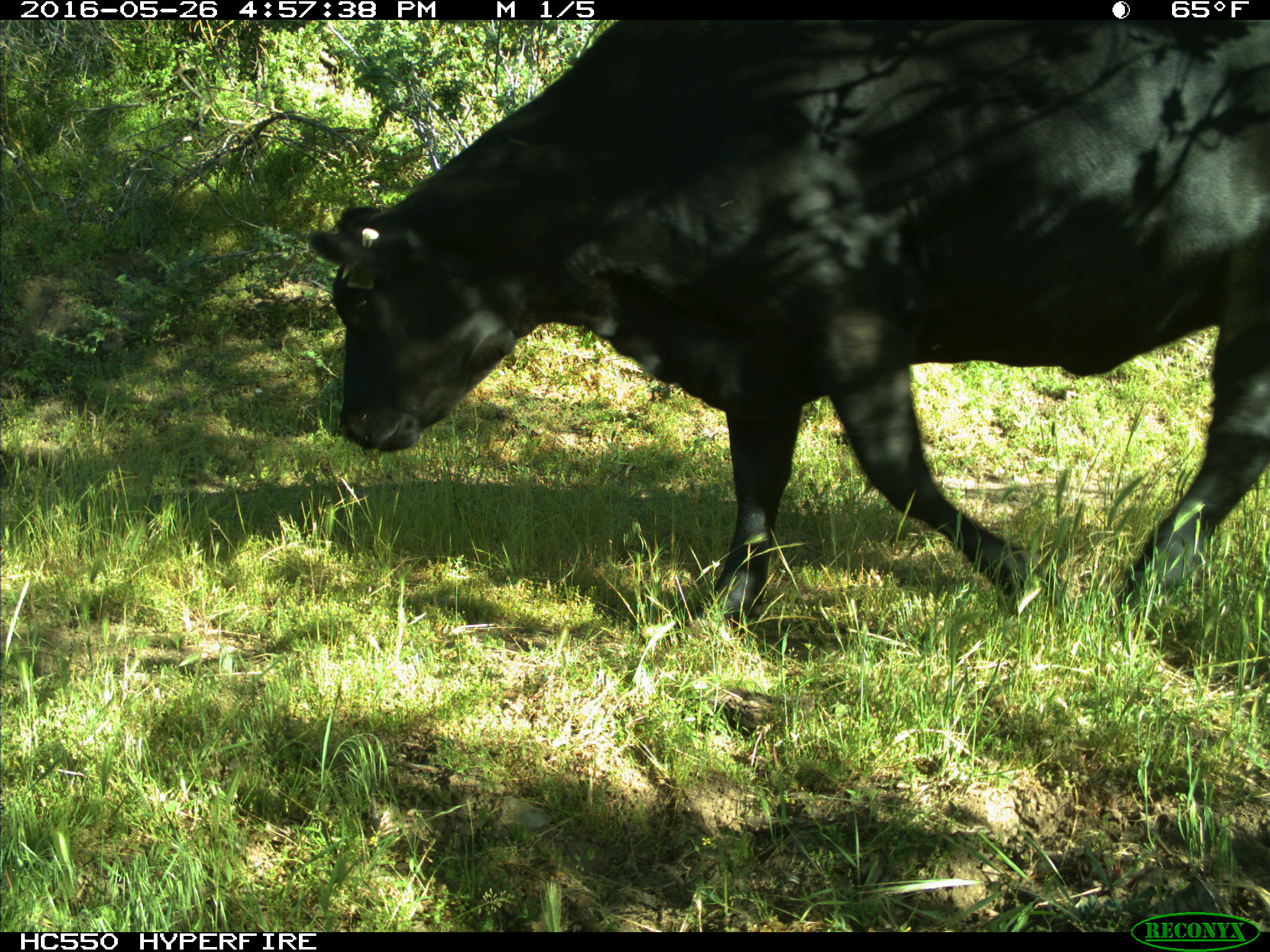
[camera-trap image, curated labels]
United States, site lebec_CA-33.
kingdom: Animalia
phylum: Chordata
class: Mammalia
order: Artiodactyla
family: Bovidae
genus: Bos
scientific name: Bos taurus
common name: domestic cow